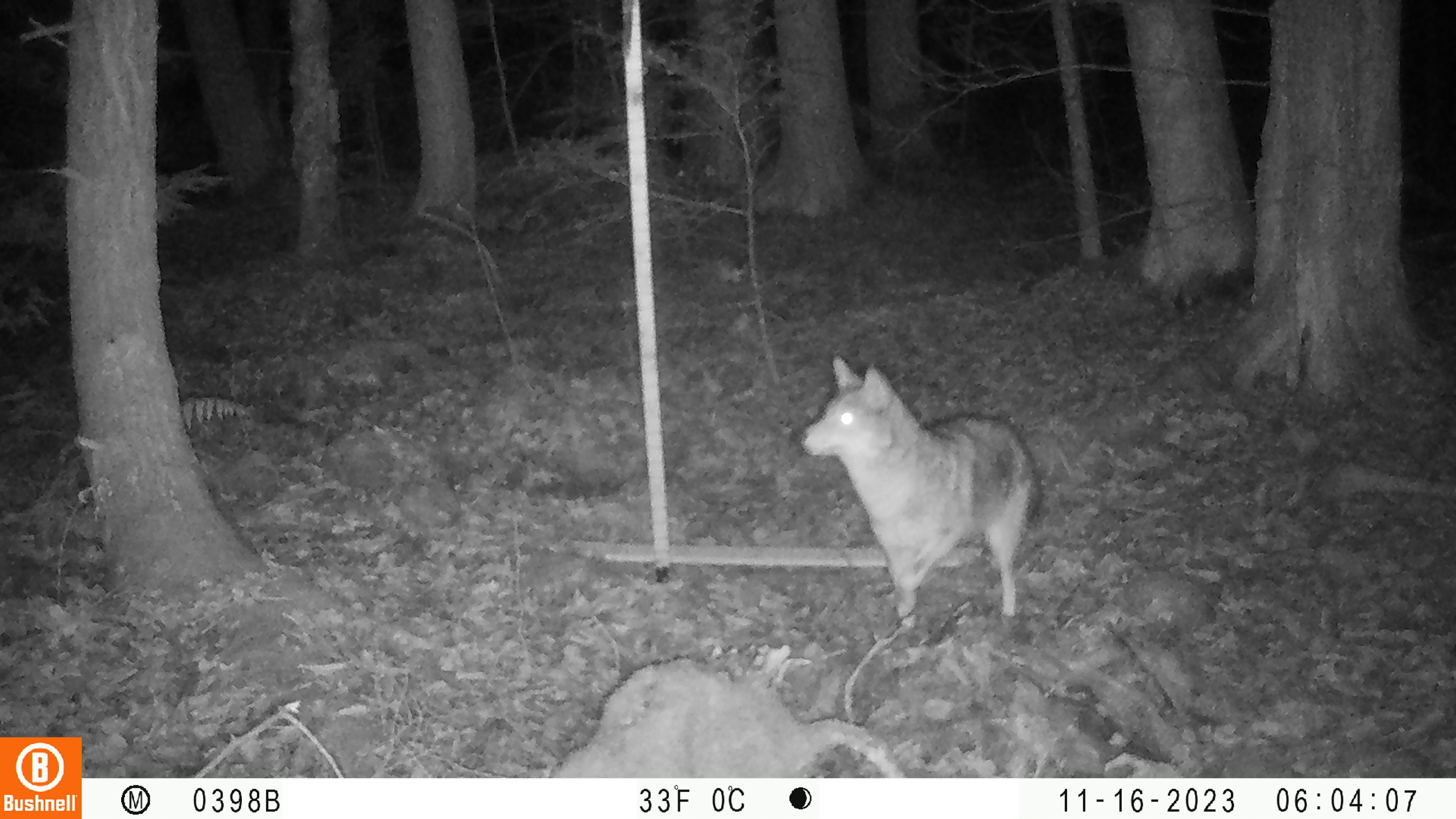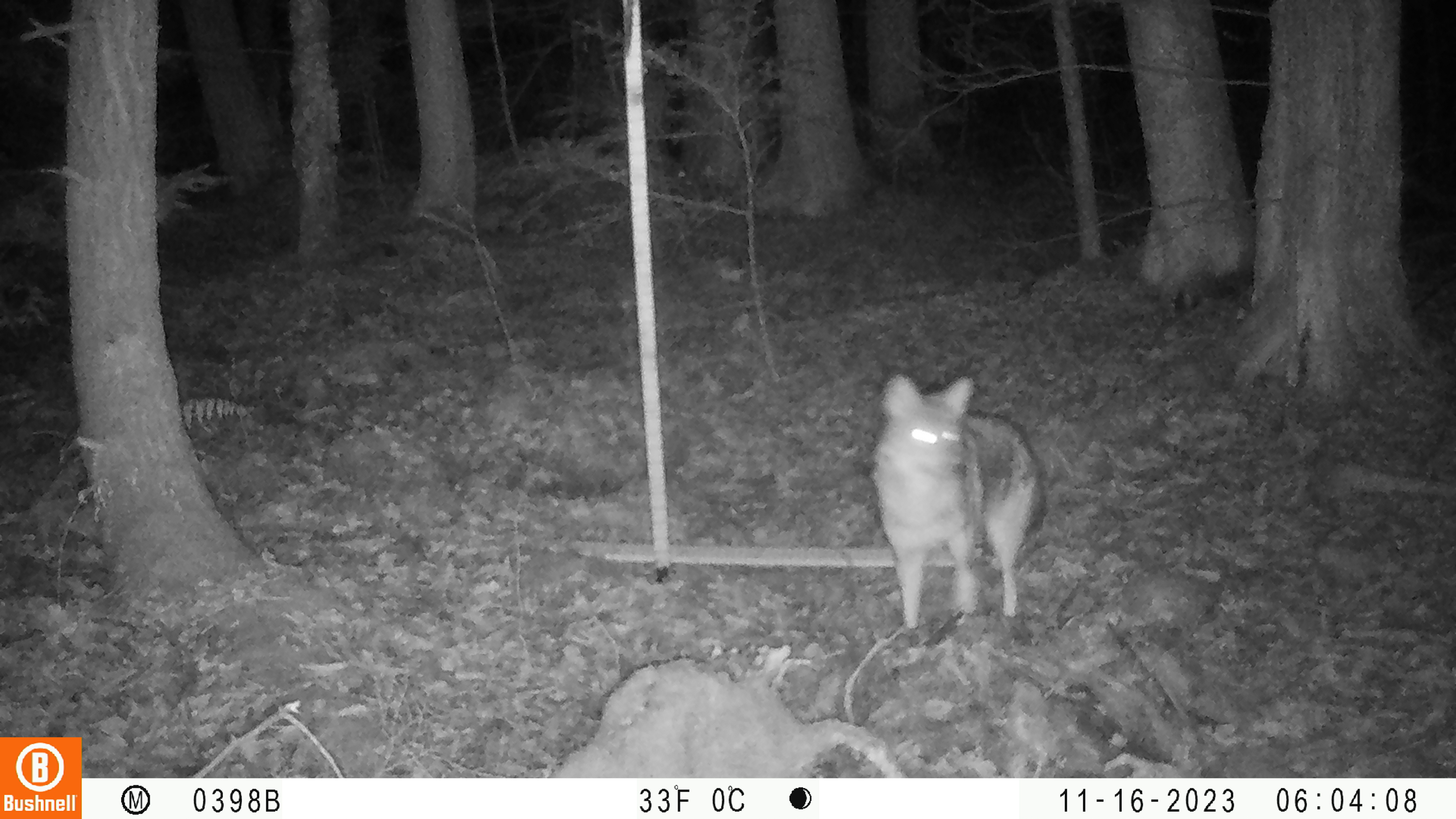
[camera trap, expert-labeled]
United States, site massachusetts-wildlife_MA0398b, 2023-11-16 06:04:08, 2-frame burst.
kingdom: Animalia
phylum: Chordata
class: Mammalia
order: Carnivora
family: Canidae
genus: Canis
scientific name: Canis latrans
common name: coyote